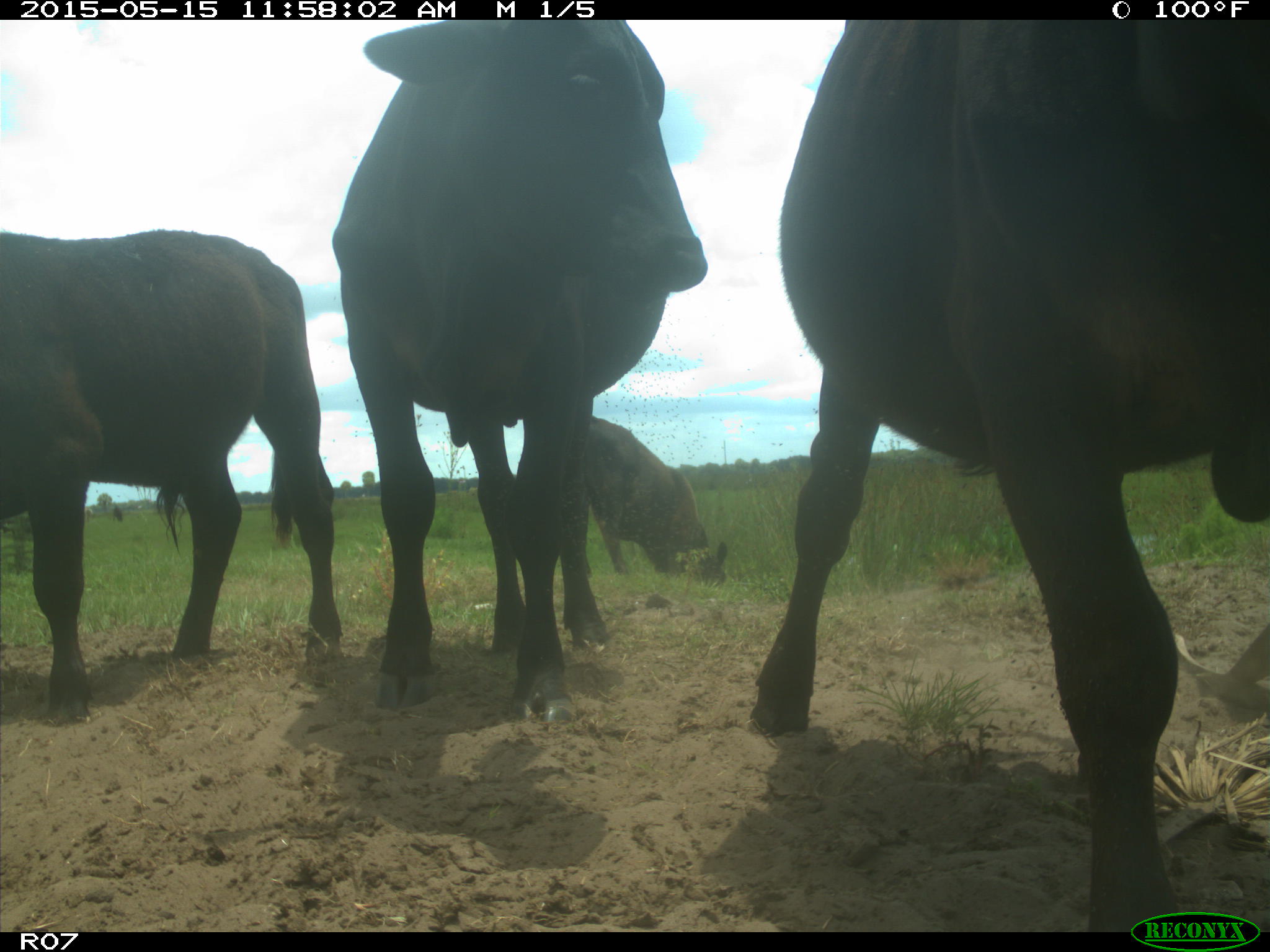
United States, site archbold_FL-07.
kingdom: Animalia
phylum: Chordata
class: Mammalia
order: Artiodactyla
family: Bovidae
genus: Bos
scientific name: Bos taurus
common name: domestic cow